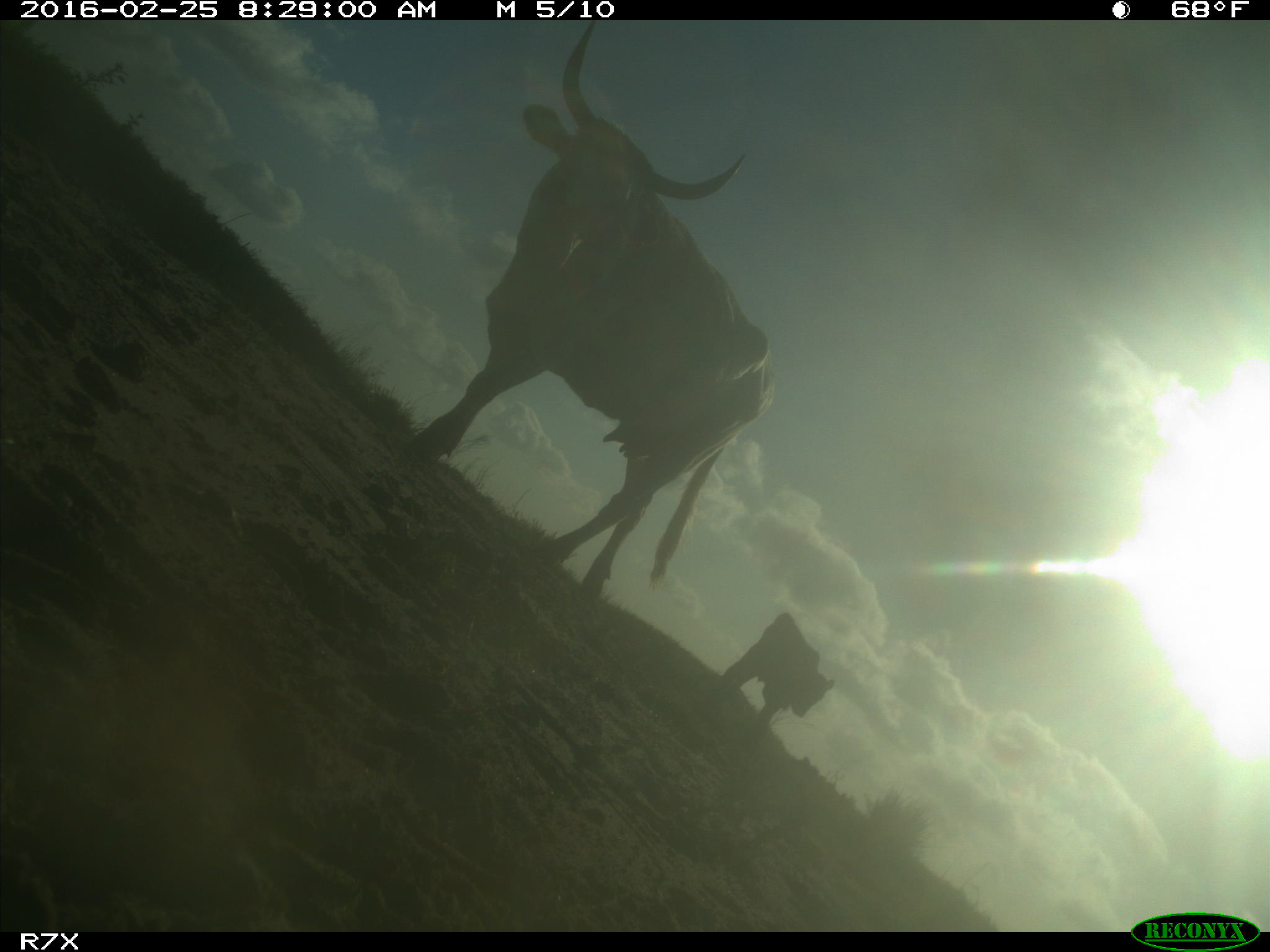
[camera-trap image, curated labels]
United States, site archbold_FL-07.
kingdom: Animalia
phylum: Chordata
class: Mammalia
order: Artiodactyla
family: Bovidae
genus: Bos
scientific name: Bos taurus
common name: domestic cow